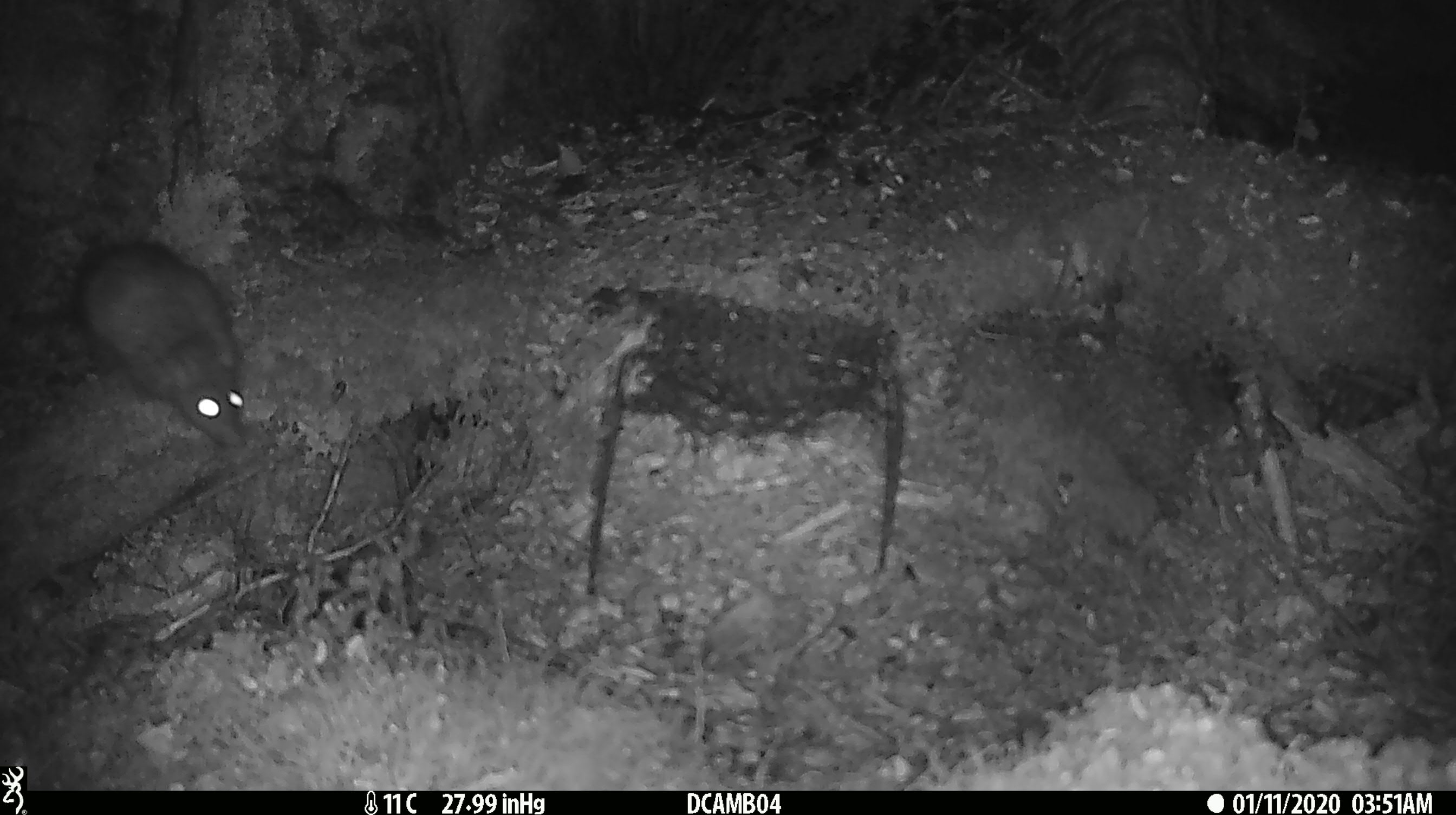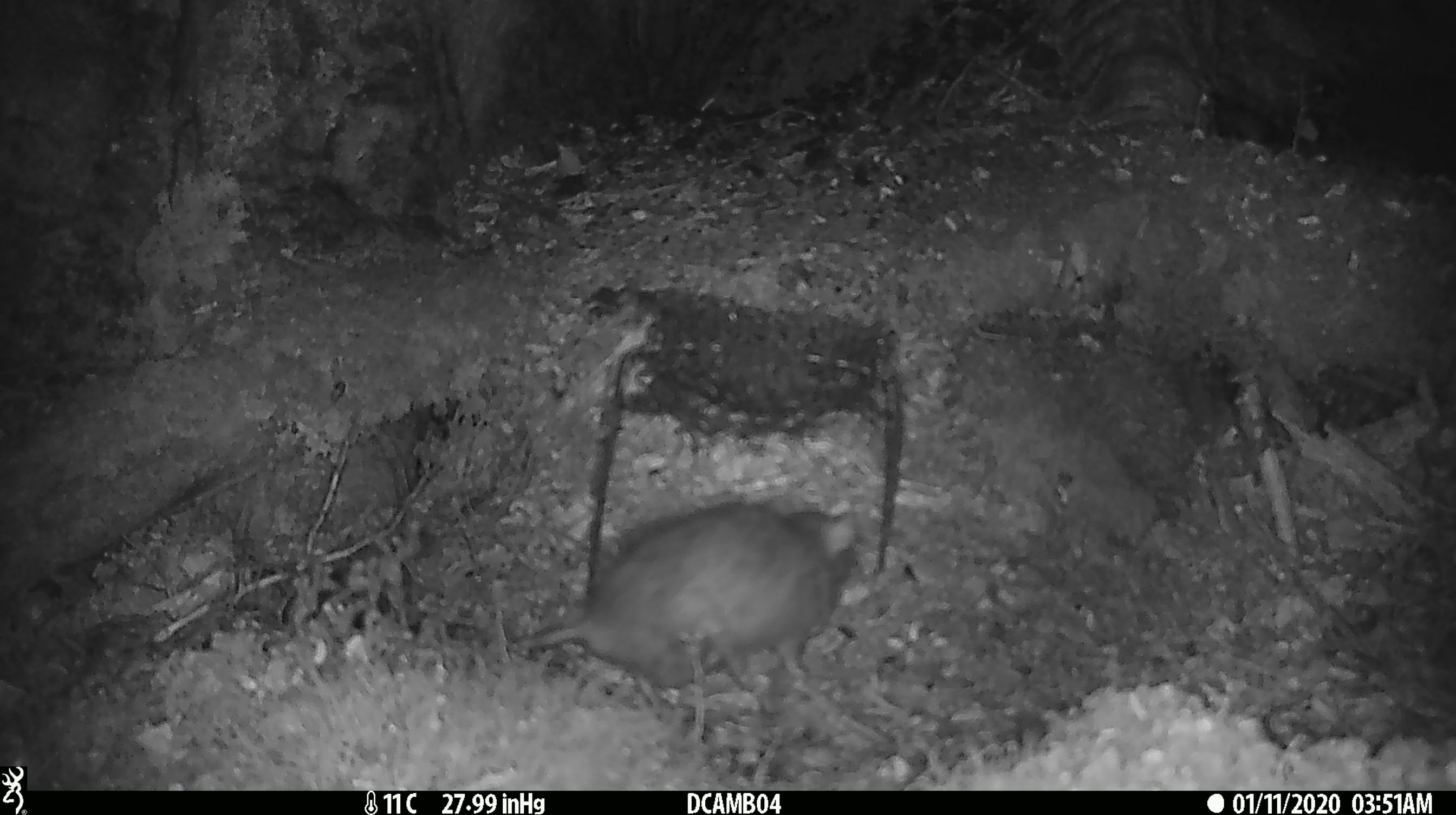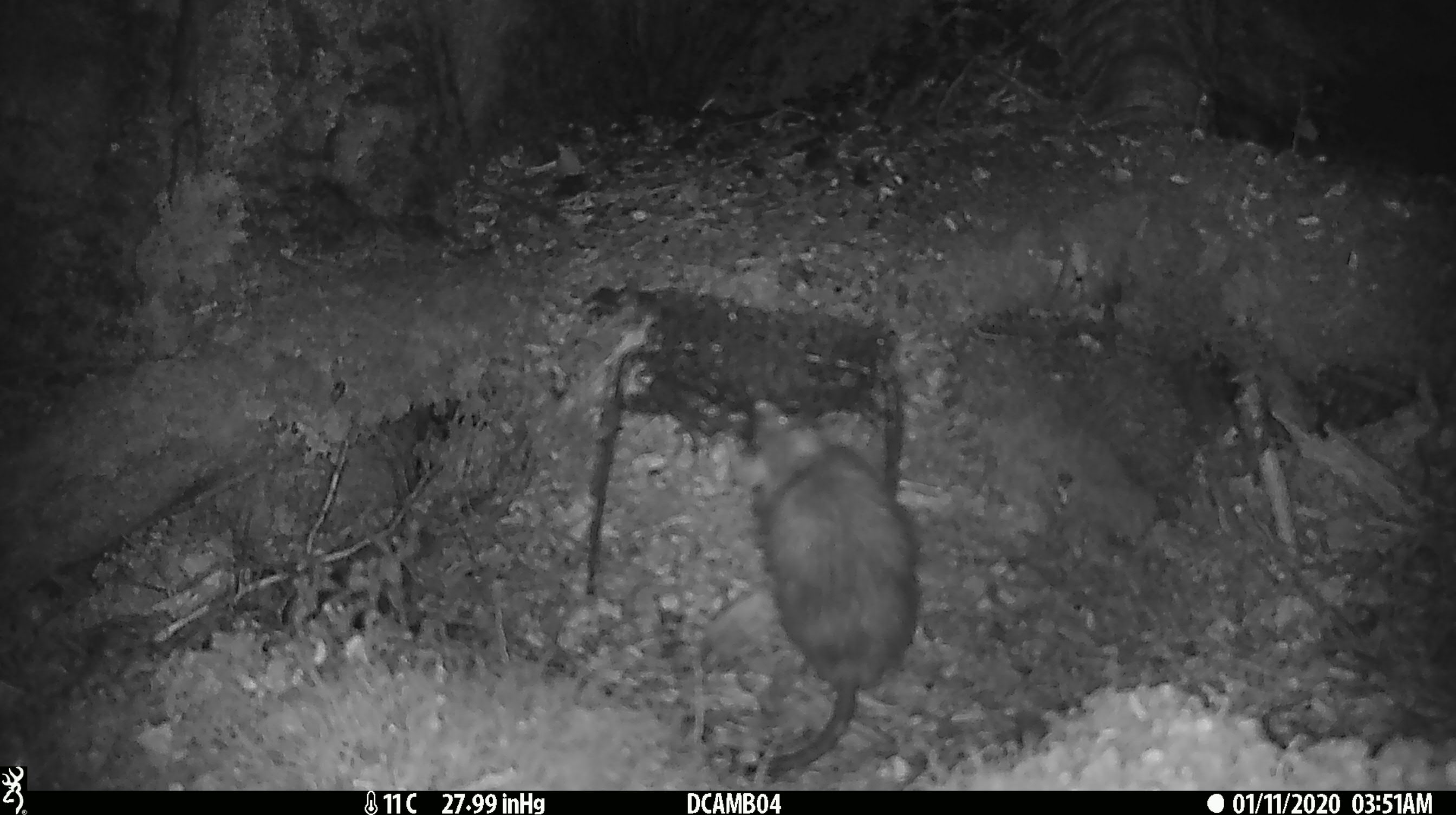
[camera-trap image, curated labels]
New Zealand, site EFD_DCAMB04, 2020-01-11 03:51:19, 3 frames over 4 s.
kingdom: Animalia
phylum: Chordata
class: Mammalia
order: Rodentia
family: Muridae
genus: Rattus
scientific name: Rattus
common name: rat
Rat (Rattus).